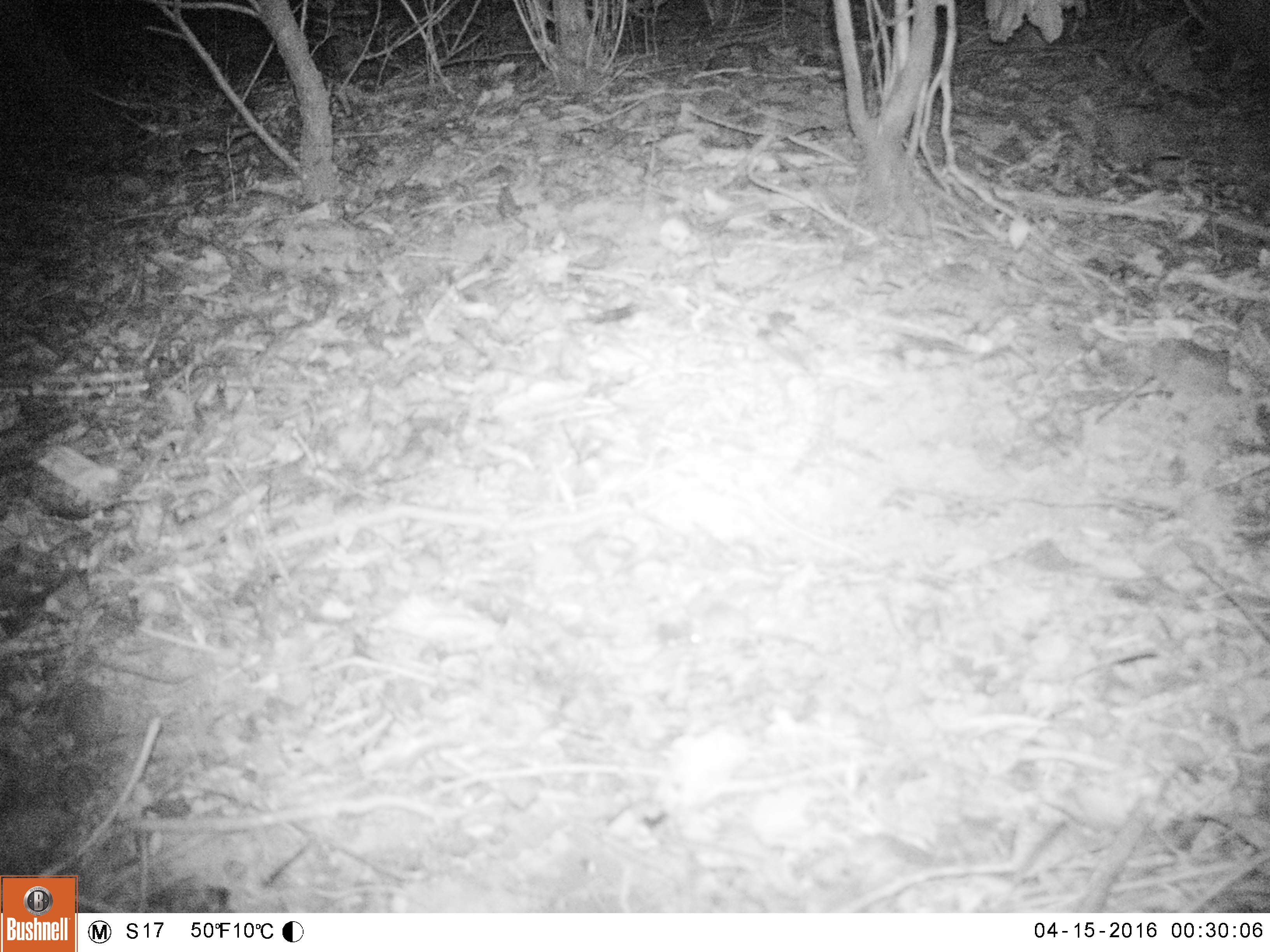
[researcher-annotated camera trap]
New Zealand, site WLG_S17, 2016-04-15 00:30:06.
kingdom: Animalia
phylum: Chordata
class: Mammalia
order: Rodentia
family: Muridae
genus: Mus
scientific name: Mus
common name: mouse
Mouse (Mus).